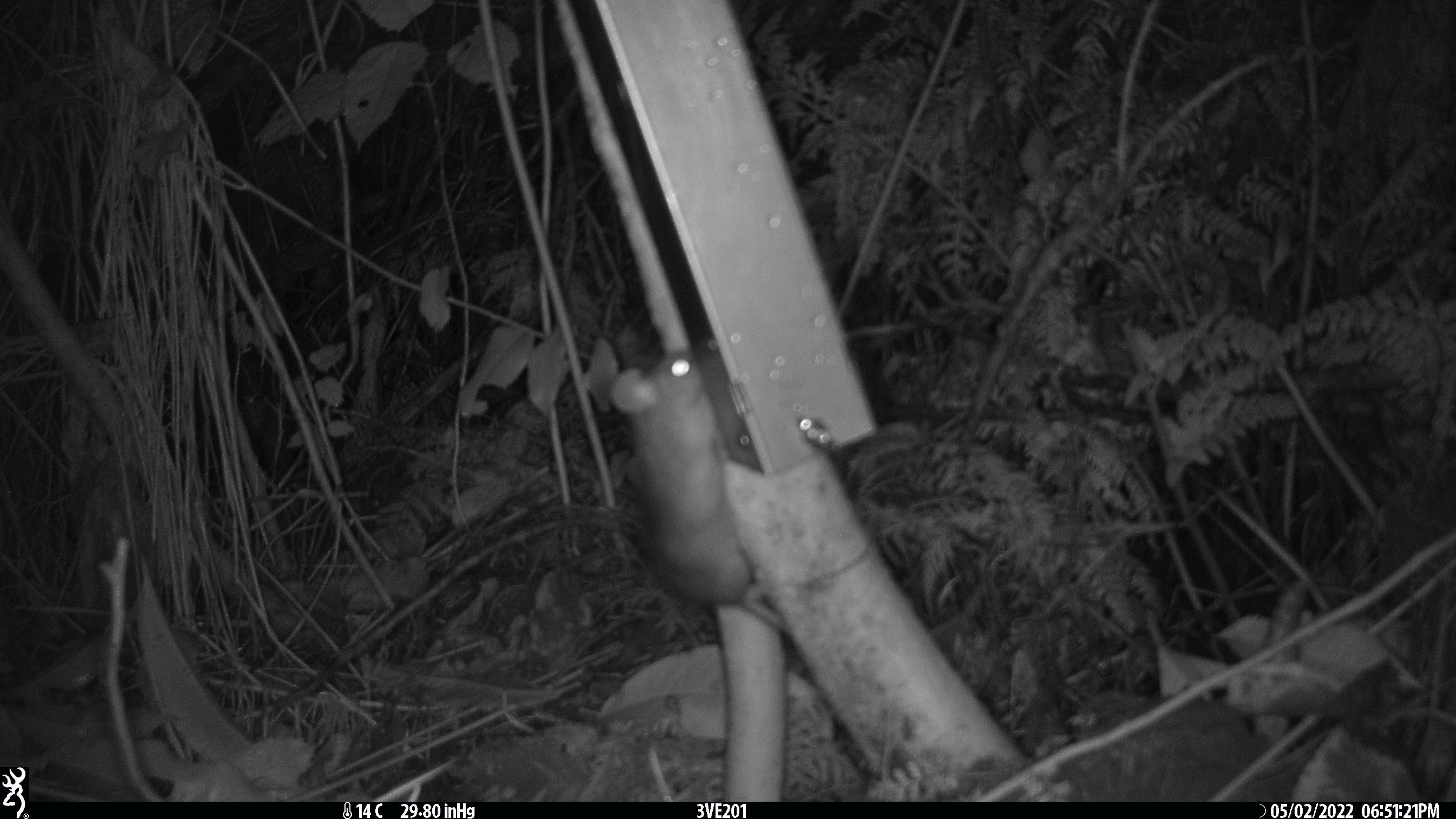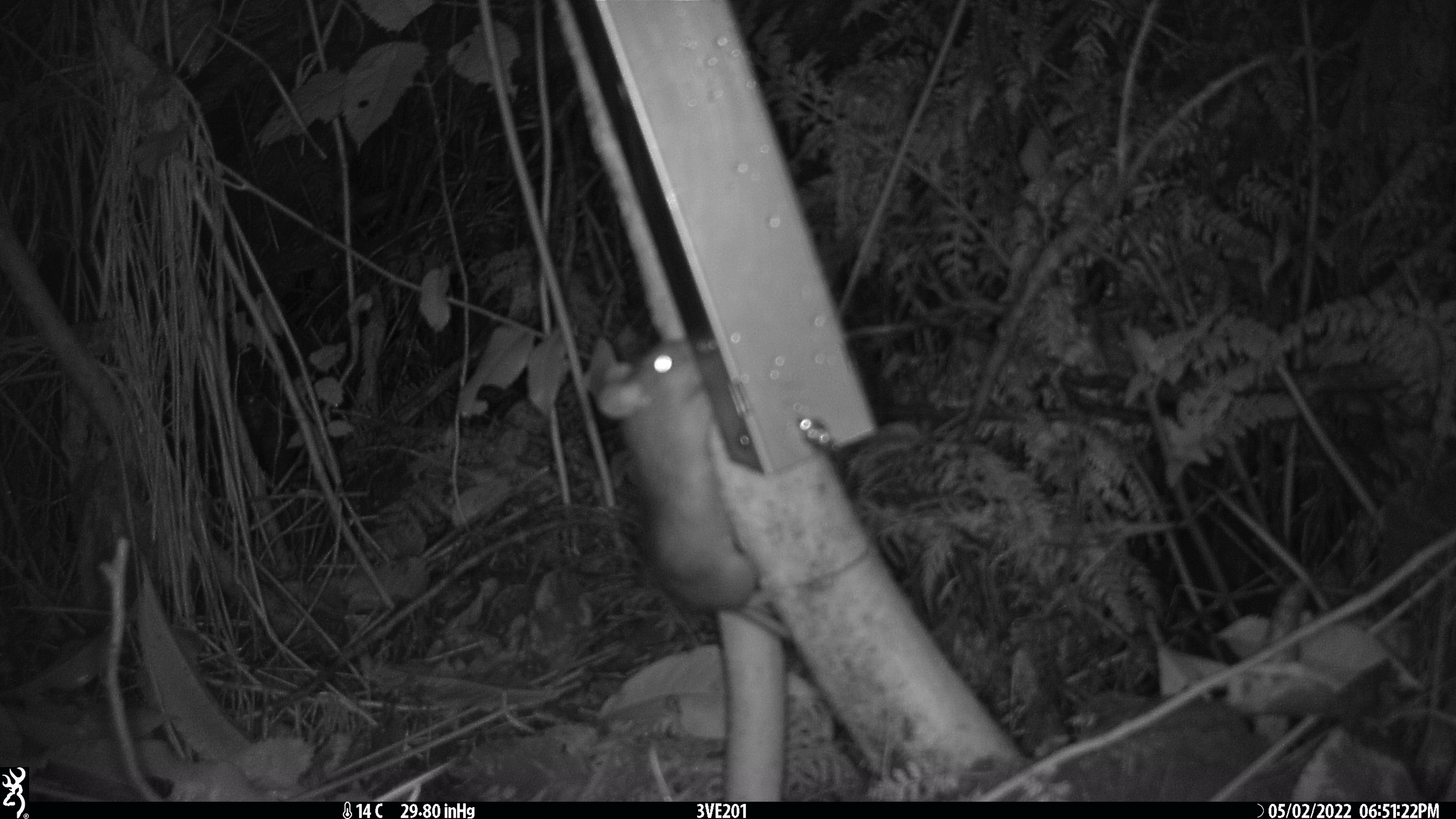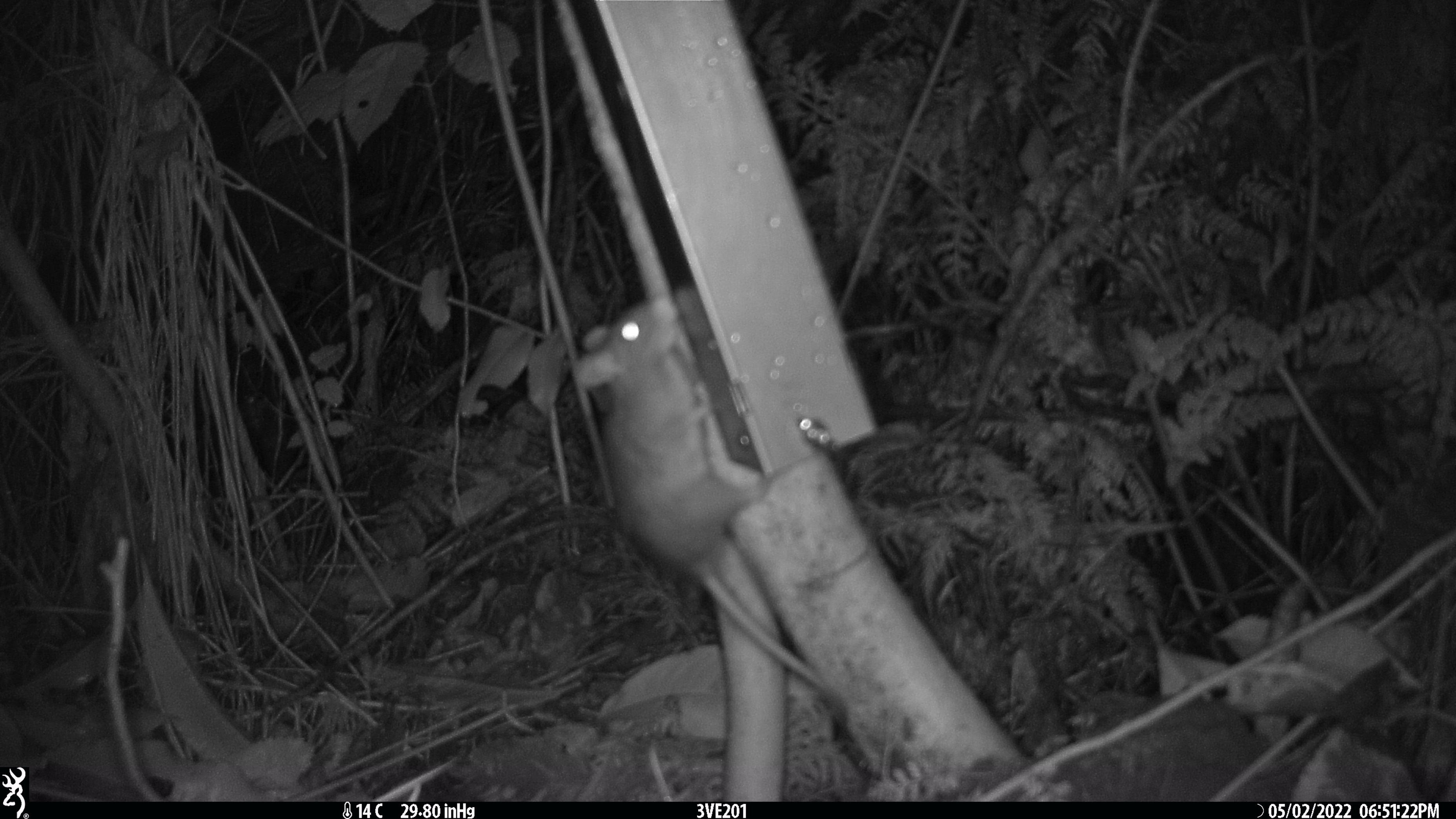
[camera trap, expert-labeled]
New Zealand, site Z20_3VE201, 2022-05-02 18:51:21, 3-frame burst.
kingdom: Animalia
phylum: Chordata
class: Mammalia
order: Rodentia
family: Muridae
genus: Rattus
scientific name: Rattus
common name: rat